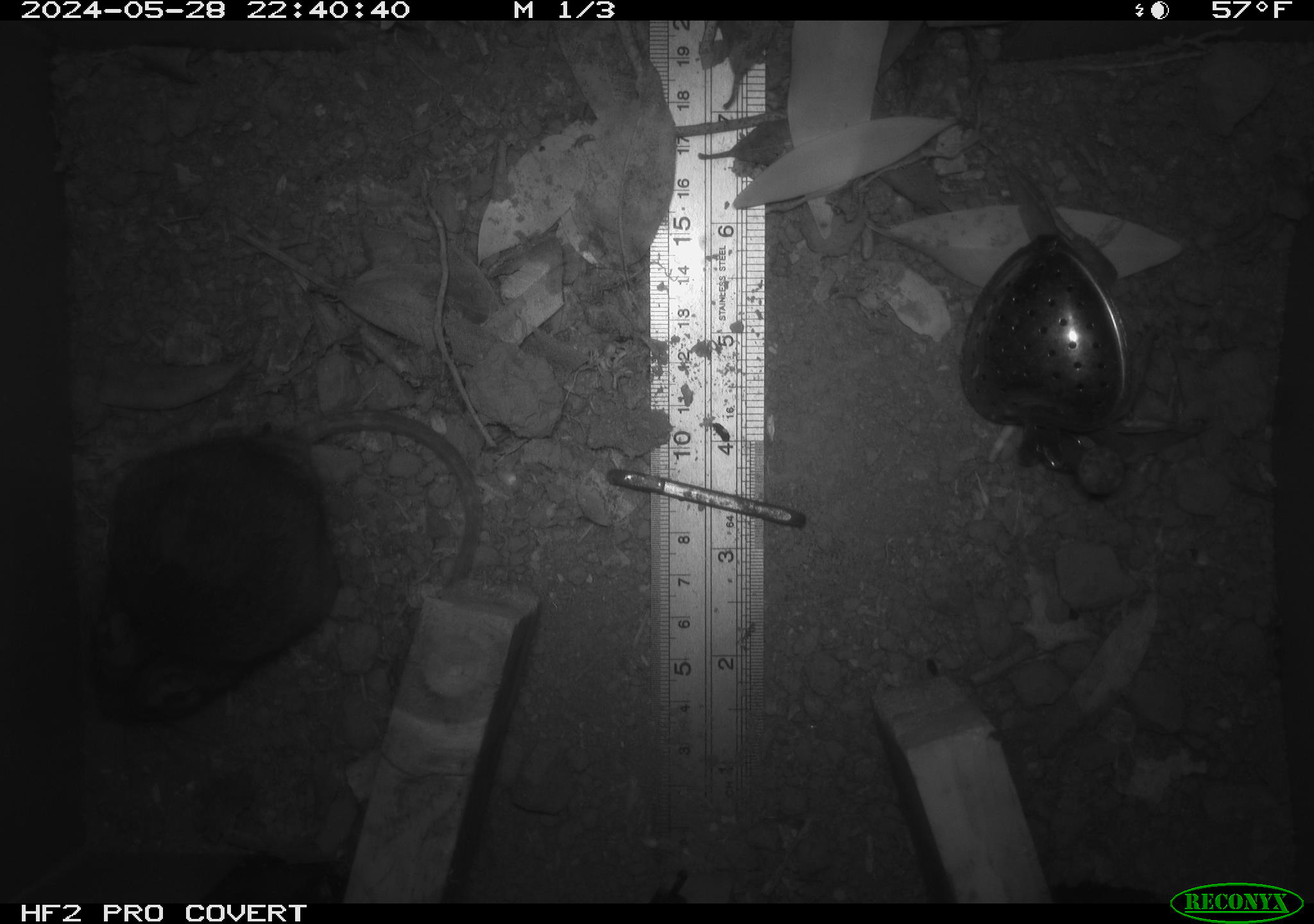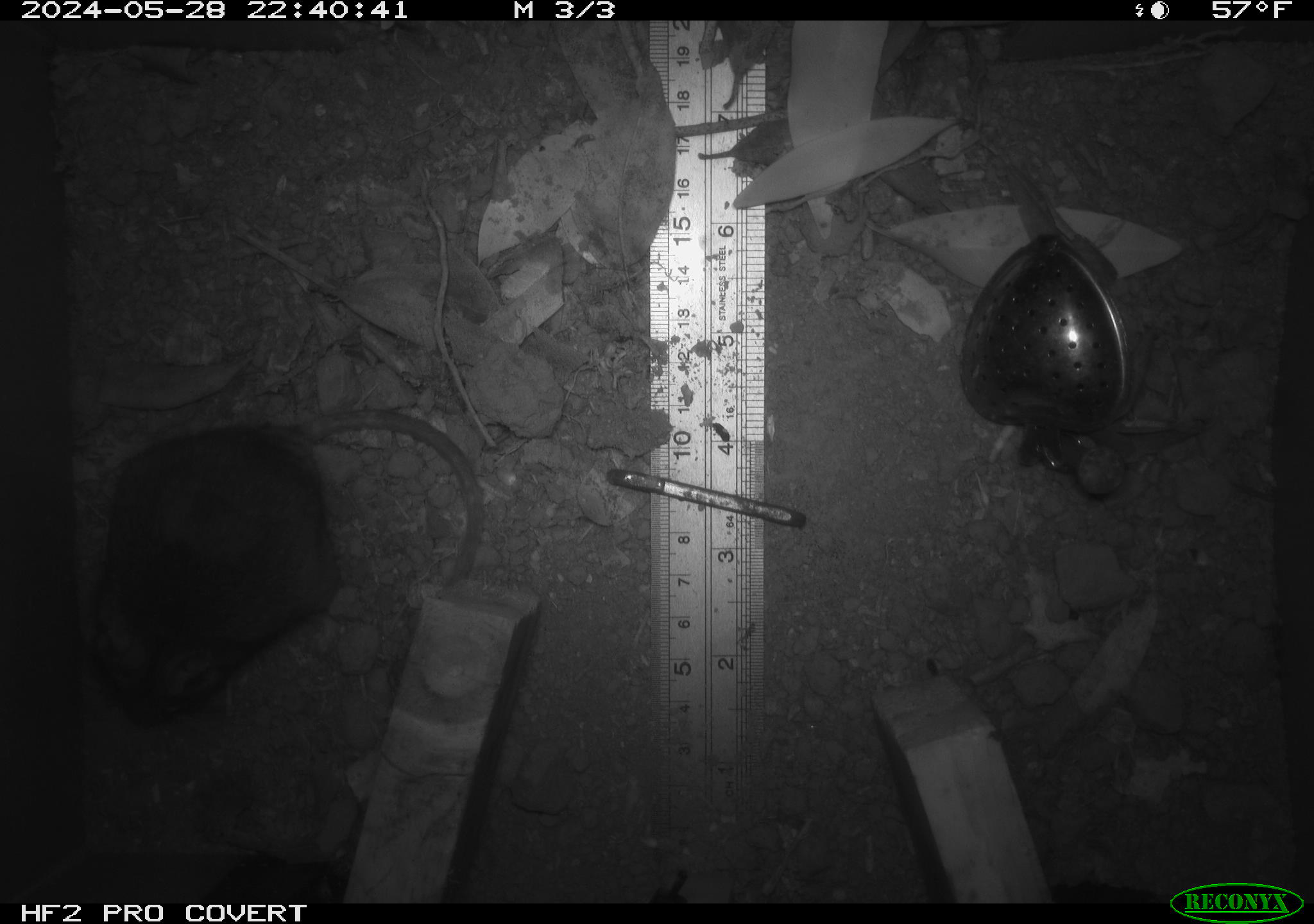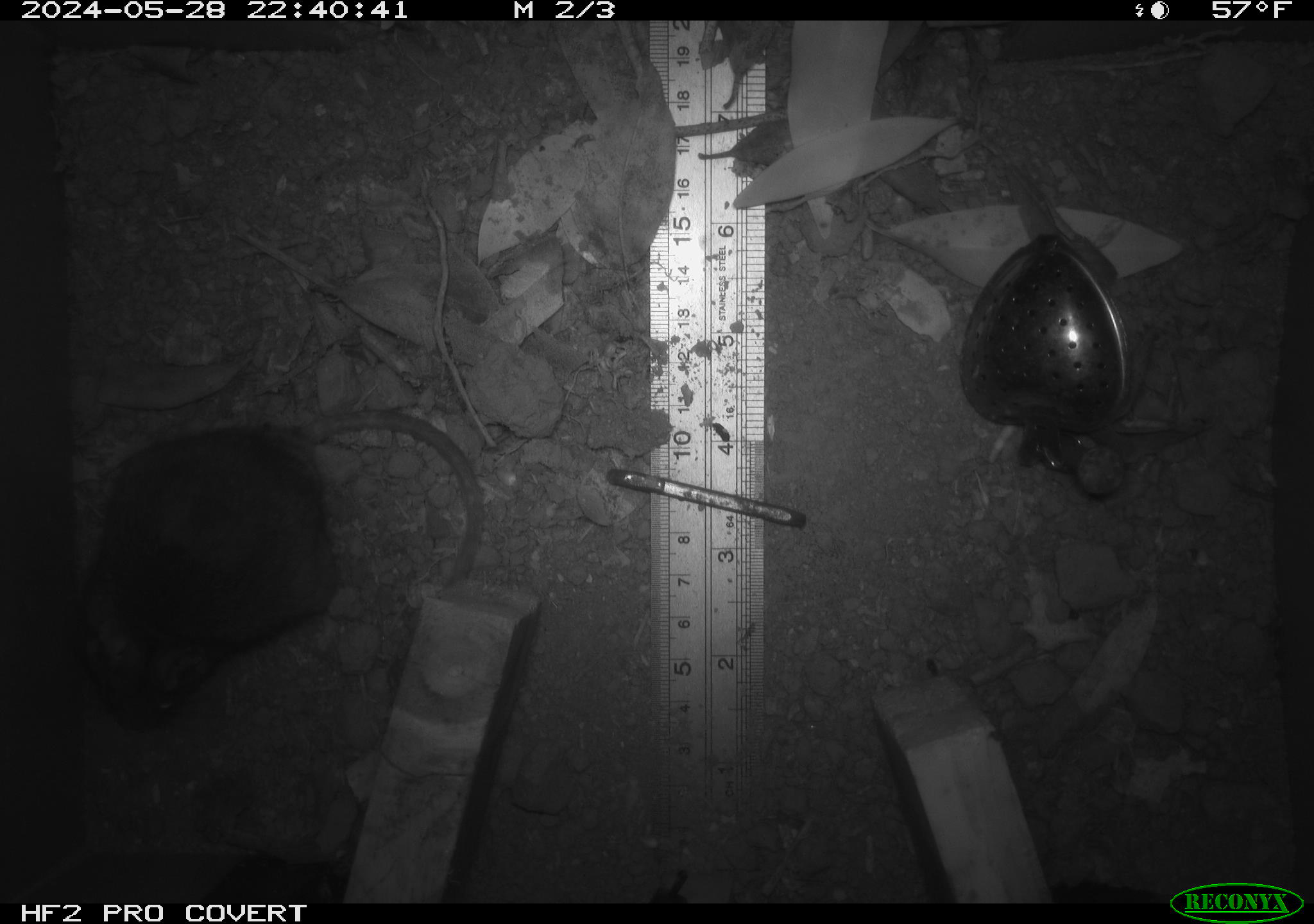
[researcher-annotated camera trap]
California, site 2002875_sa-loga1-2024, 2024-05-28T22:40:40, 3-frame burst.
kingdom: Animalia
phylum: Chordata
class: Mammalia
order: Rodentia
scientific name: Rodentia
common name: rodent